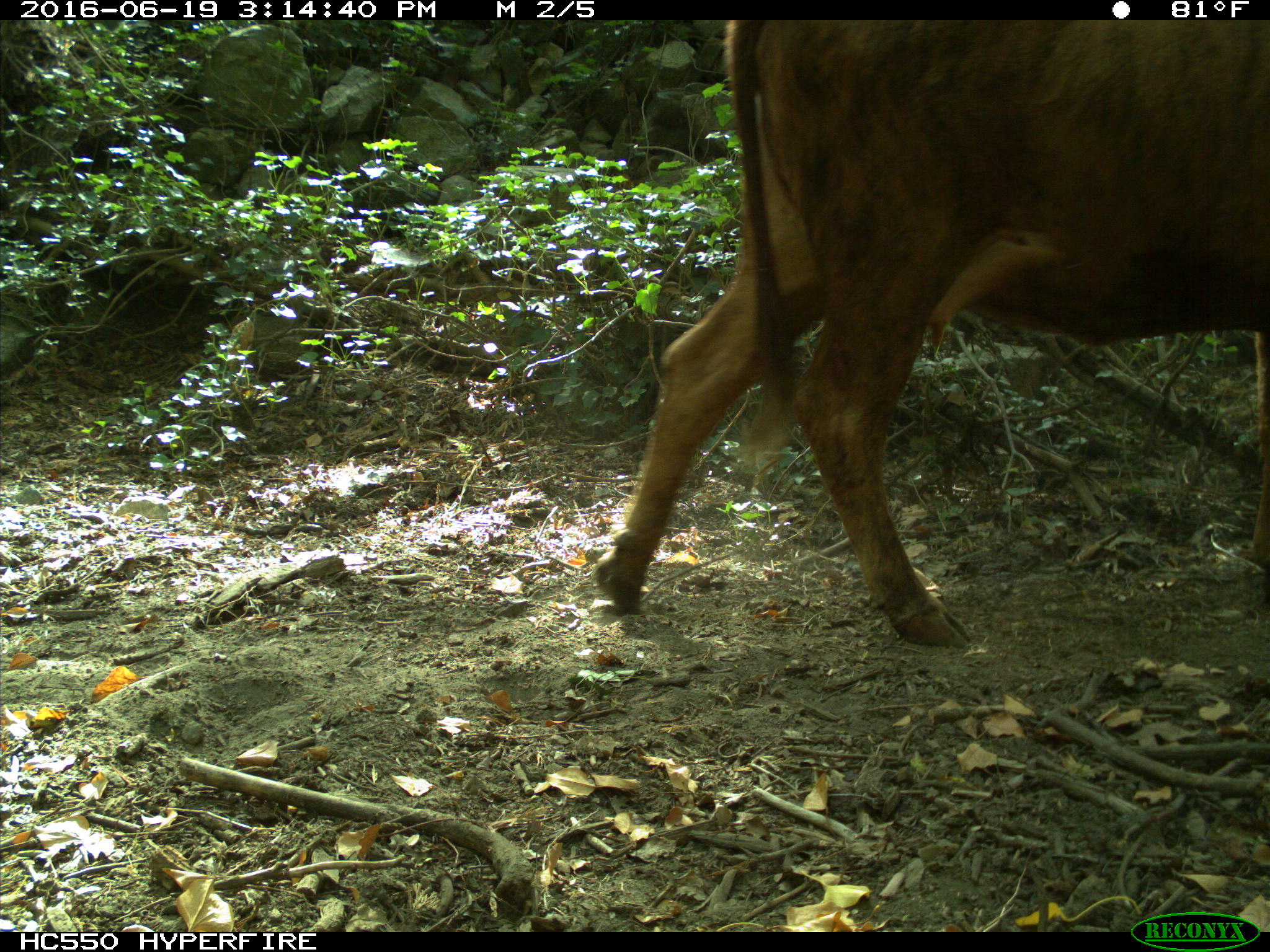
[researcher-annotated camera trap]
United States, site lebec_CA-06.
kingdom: Animalia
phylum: Chordata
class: Mammalia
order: Artiodactyla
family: Bovidae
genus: Bos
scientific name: Bos taurus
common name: domestic cow